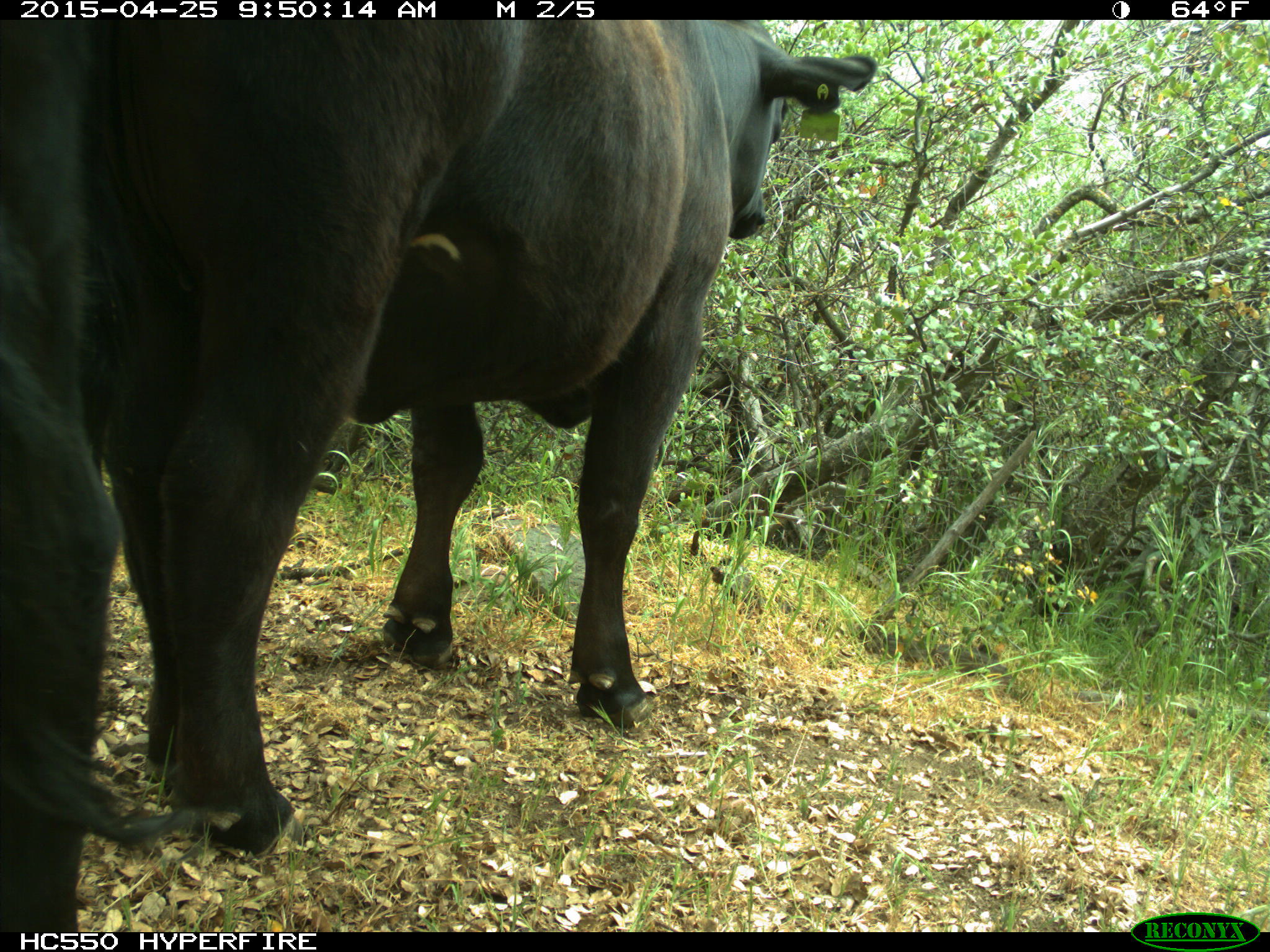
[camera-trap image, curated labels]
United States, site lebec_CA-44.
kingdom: Animalia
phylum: Chordata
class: Mammalia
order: Artiodactyla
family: Suidae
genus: Sus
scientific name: Sus scrofa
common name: wild boar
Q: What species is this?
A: Sus scrofa (wild boar).